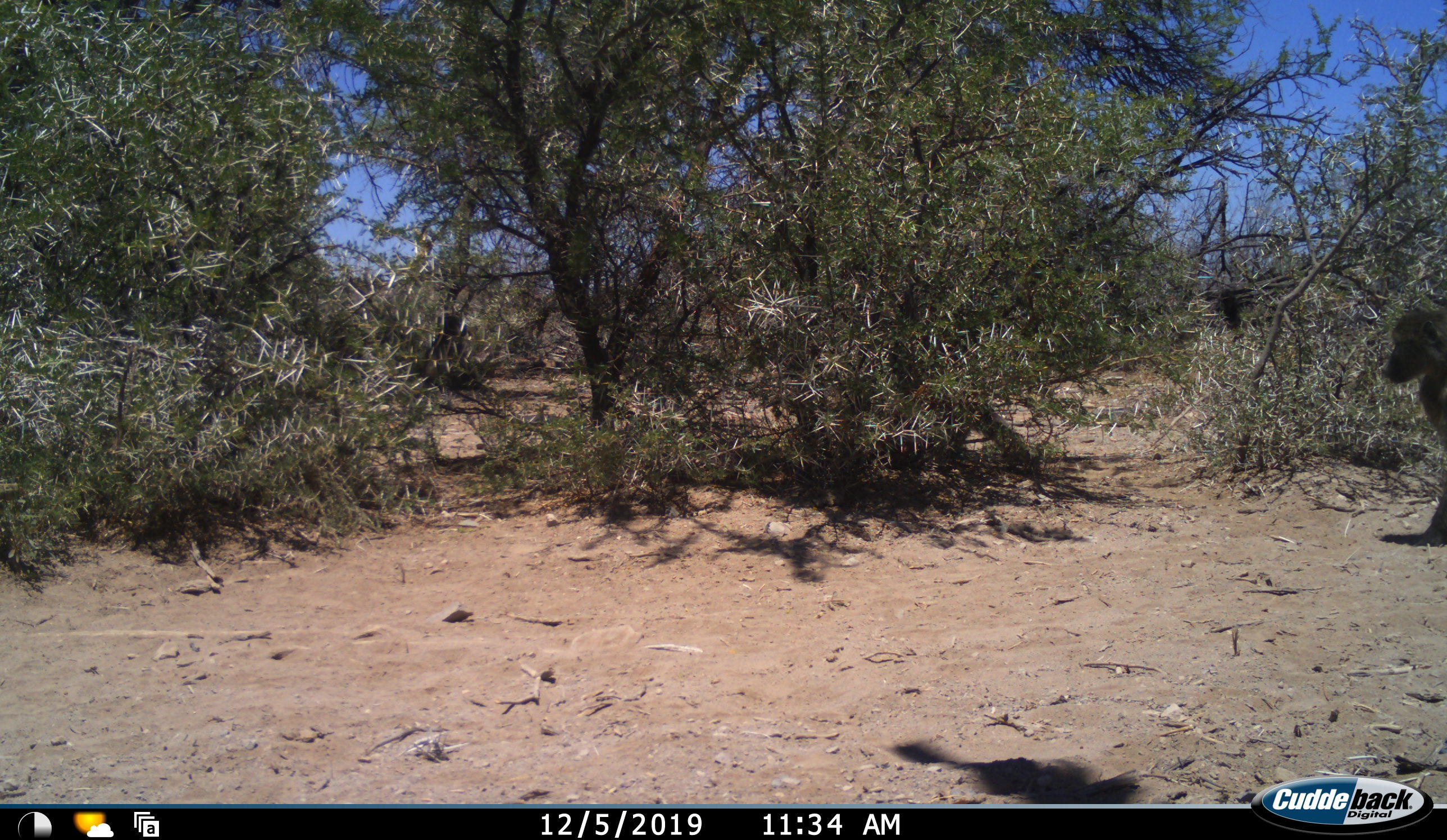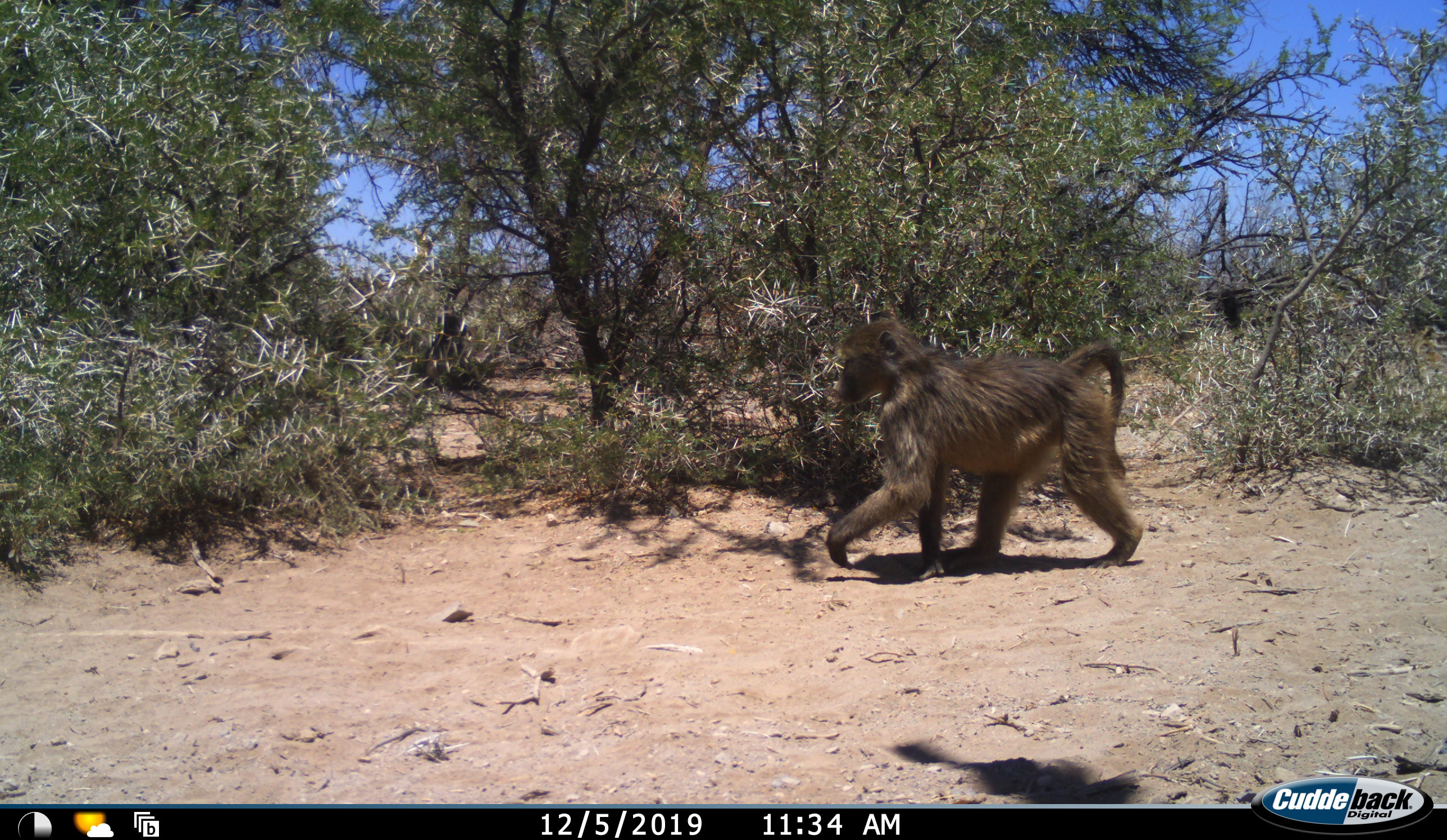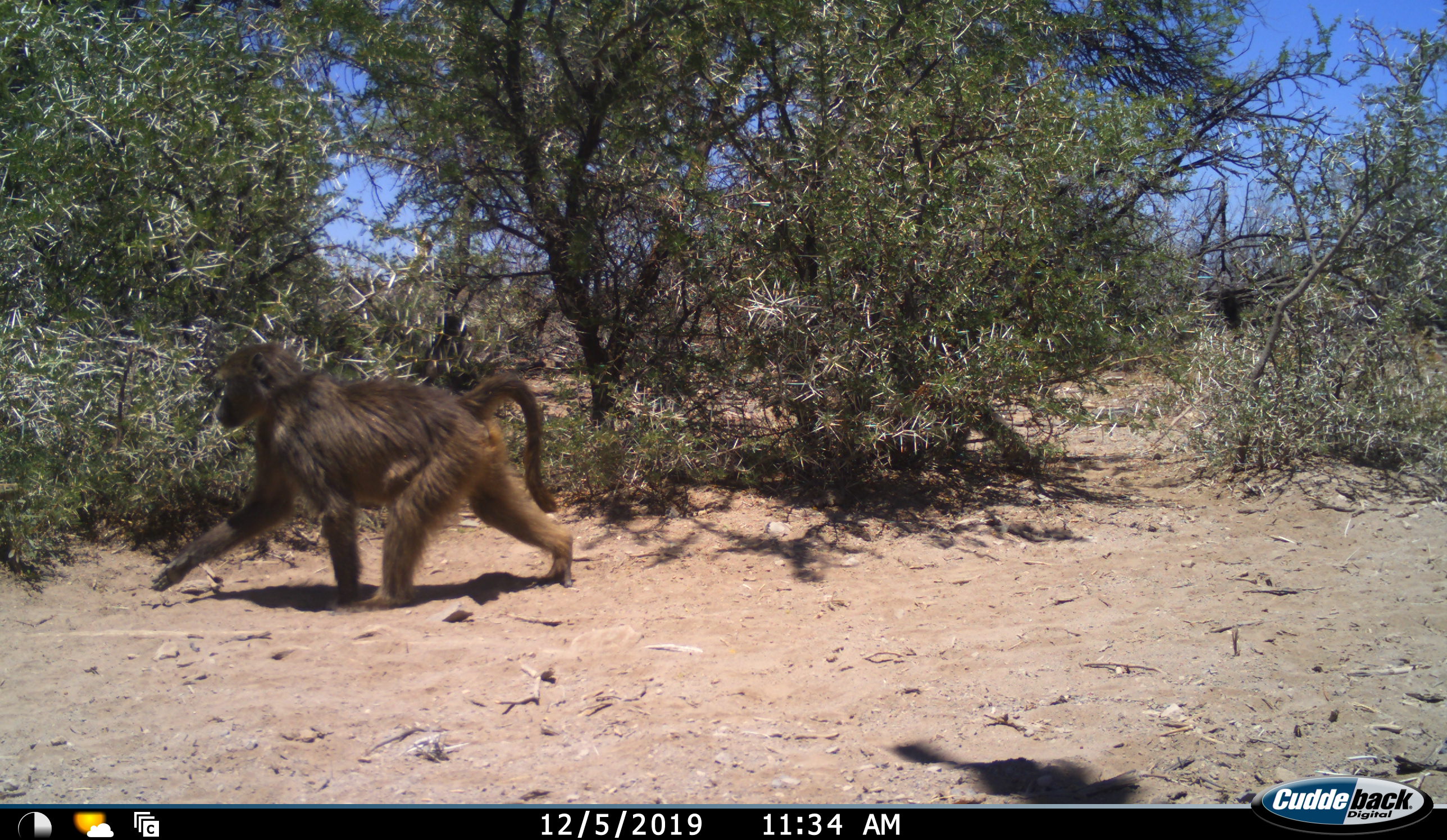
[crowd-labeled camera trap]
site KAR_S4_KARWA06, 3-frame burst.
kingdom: Animalia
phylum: Chordata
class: Mammalia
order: Primates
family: Cercopithecidae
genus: Papio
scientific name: Papio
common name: baboon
Baboon (Papio), count 1. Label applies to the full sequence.